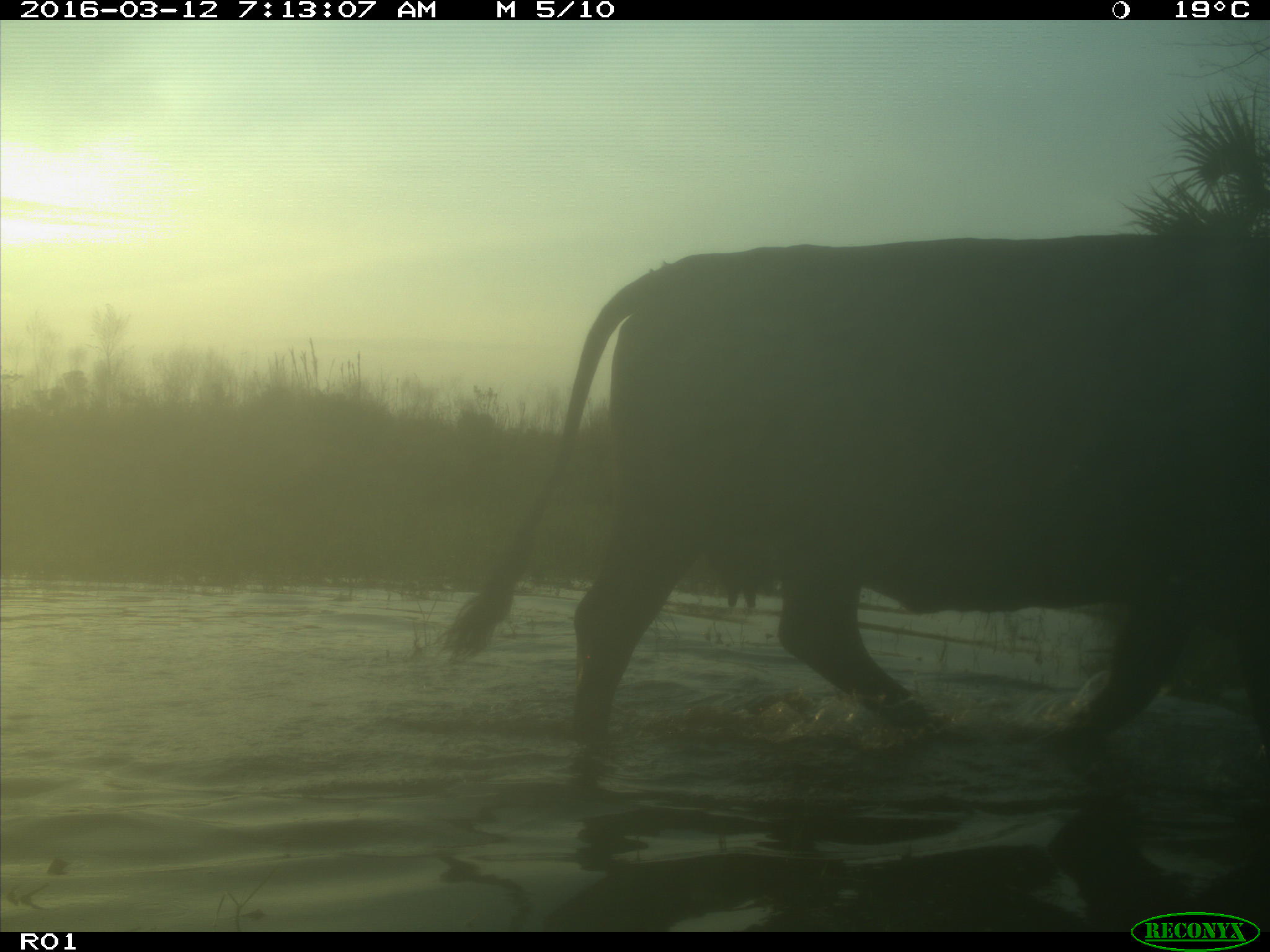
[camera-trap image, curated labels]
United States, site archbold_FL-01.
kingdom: Animalia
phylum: Chordata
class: Mammalia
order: Artiodactyla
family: Bovidae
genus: Bos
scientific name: Bos taurus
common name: domestic cow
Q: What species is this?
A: Bos taurus (domestic cow).